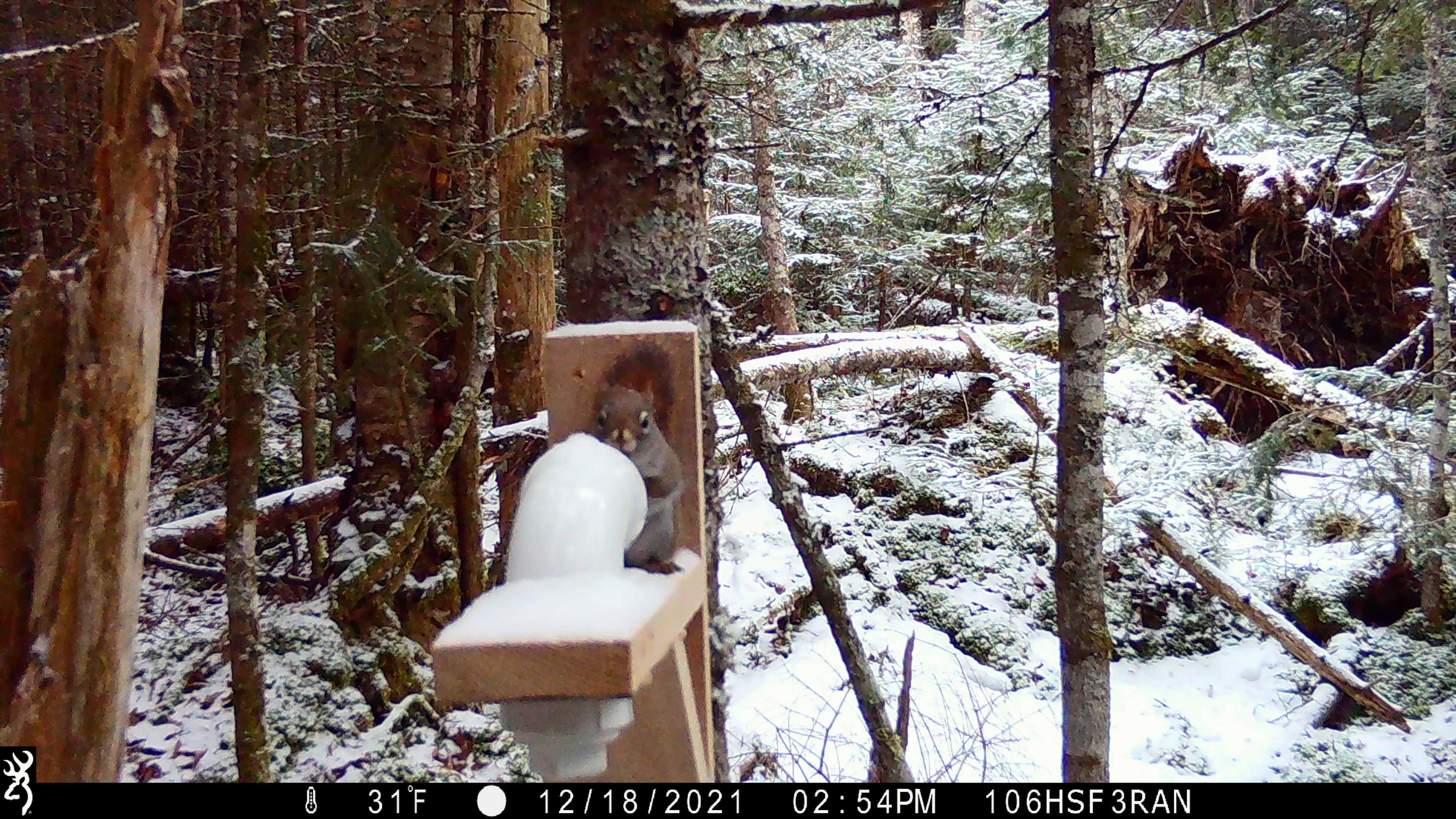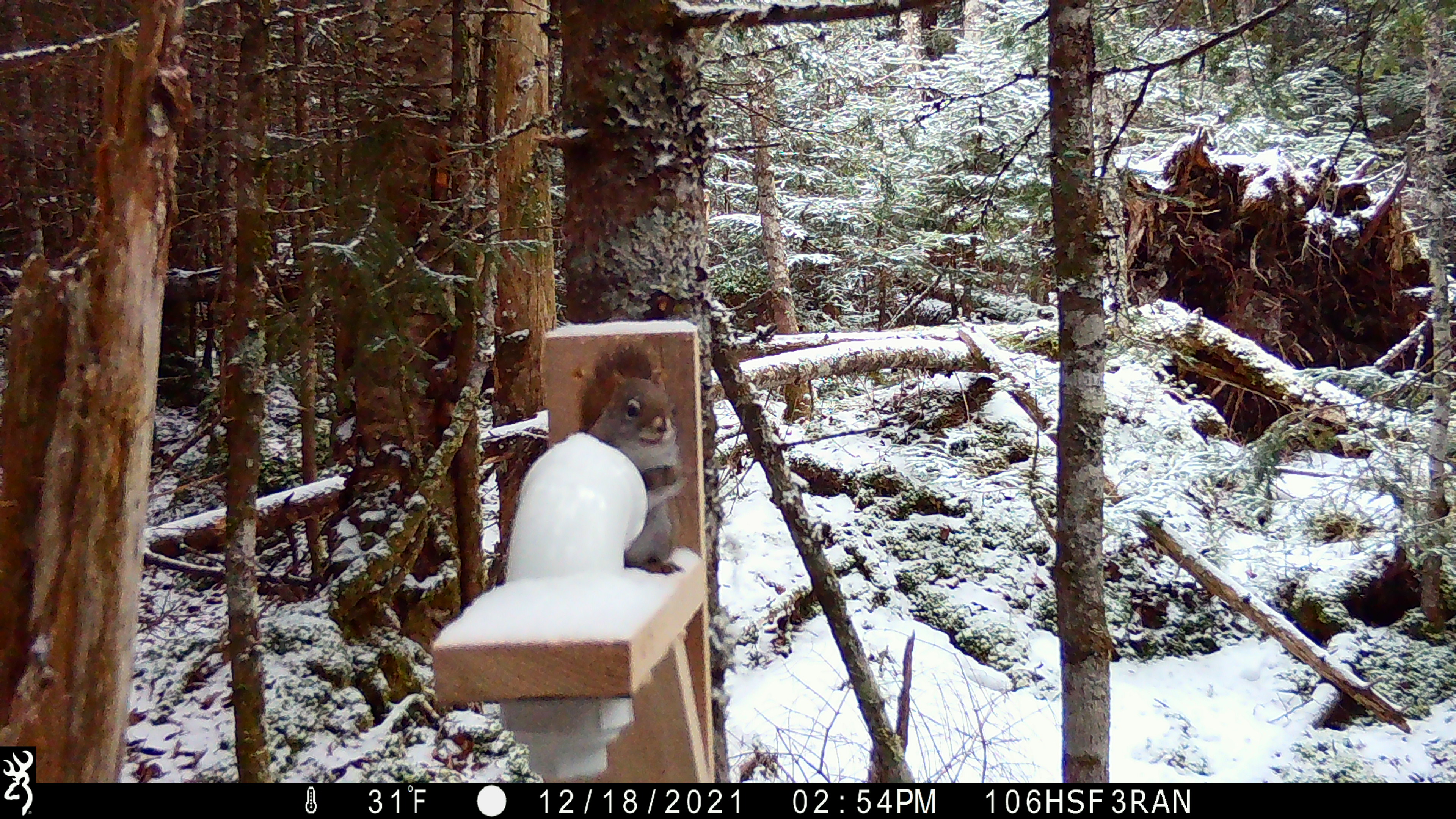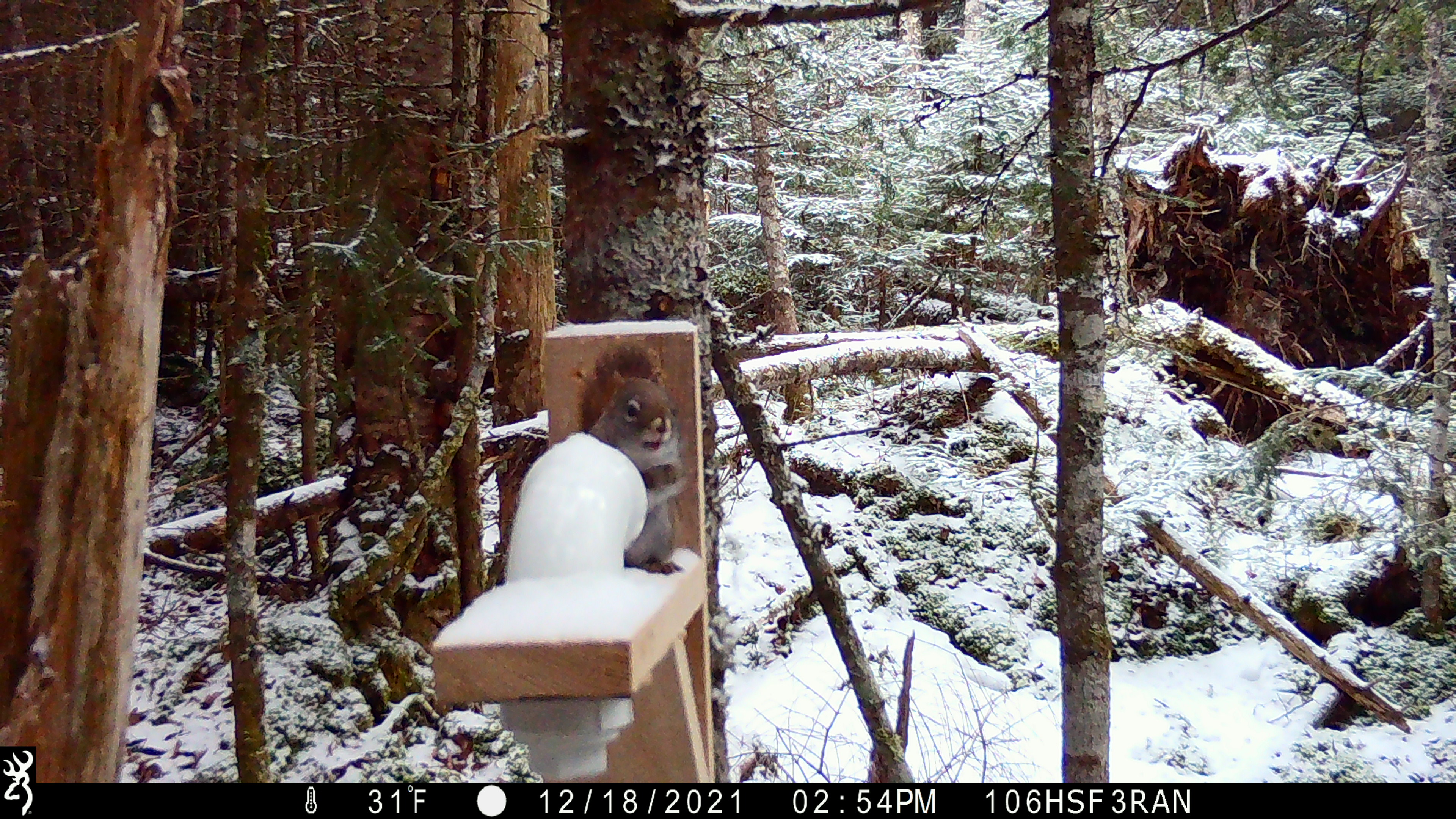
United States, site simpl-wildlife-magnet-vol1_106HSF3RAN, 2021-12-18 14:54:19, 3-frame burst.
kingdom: Animalia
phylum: Chordata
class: Mammalia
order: Rodentia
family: Sciuridae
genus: Tamiasciurus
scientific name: Tamiasciurus hudsonicus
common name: red squirrel